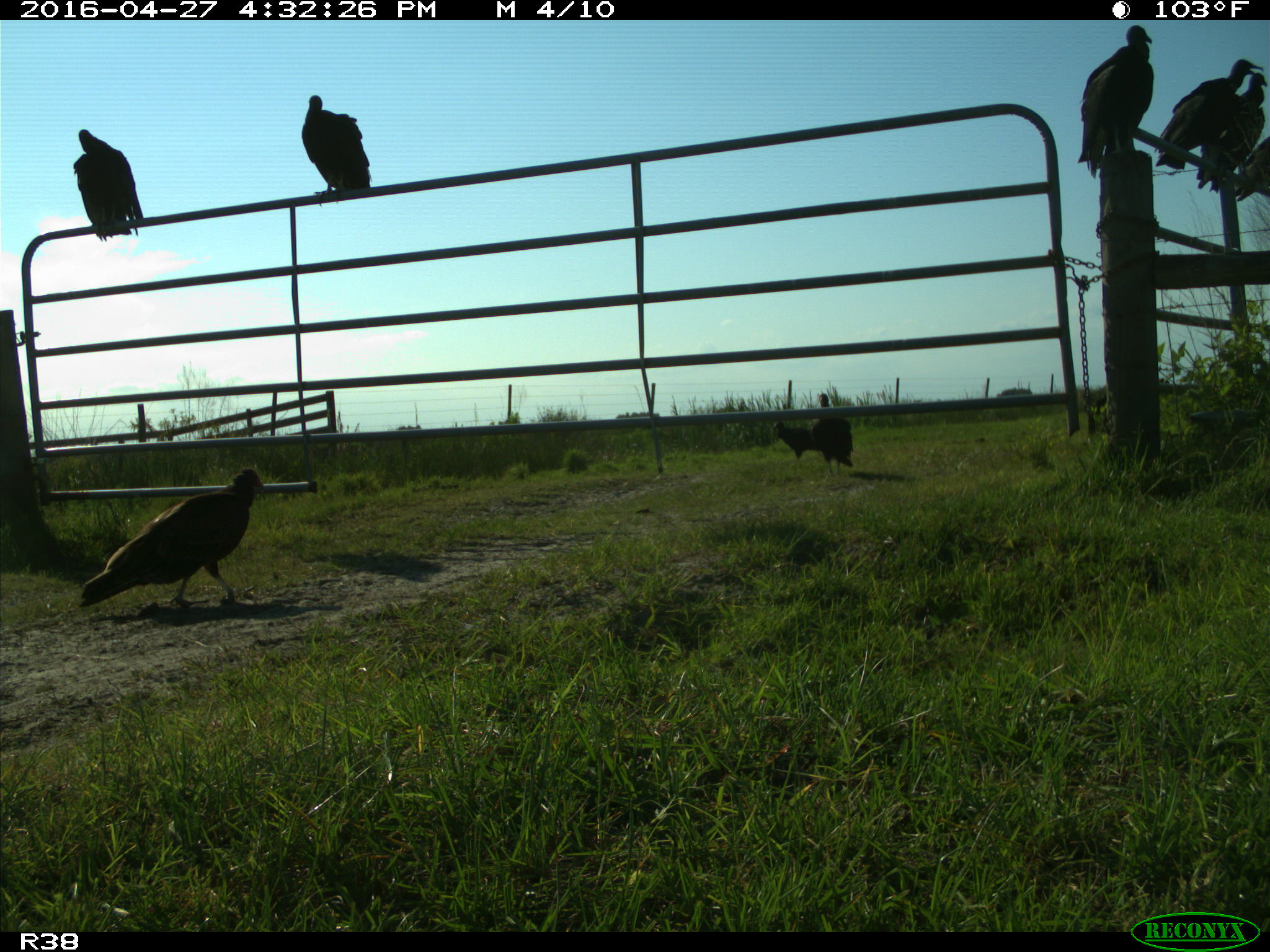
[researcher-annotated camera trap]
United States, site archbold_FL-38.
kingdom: Animalia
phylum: Chordata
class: Aves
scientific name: Aves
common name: birds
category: unidentified bird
Unidentified bird (birds) (Aves).